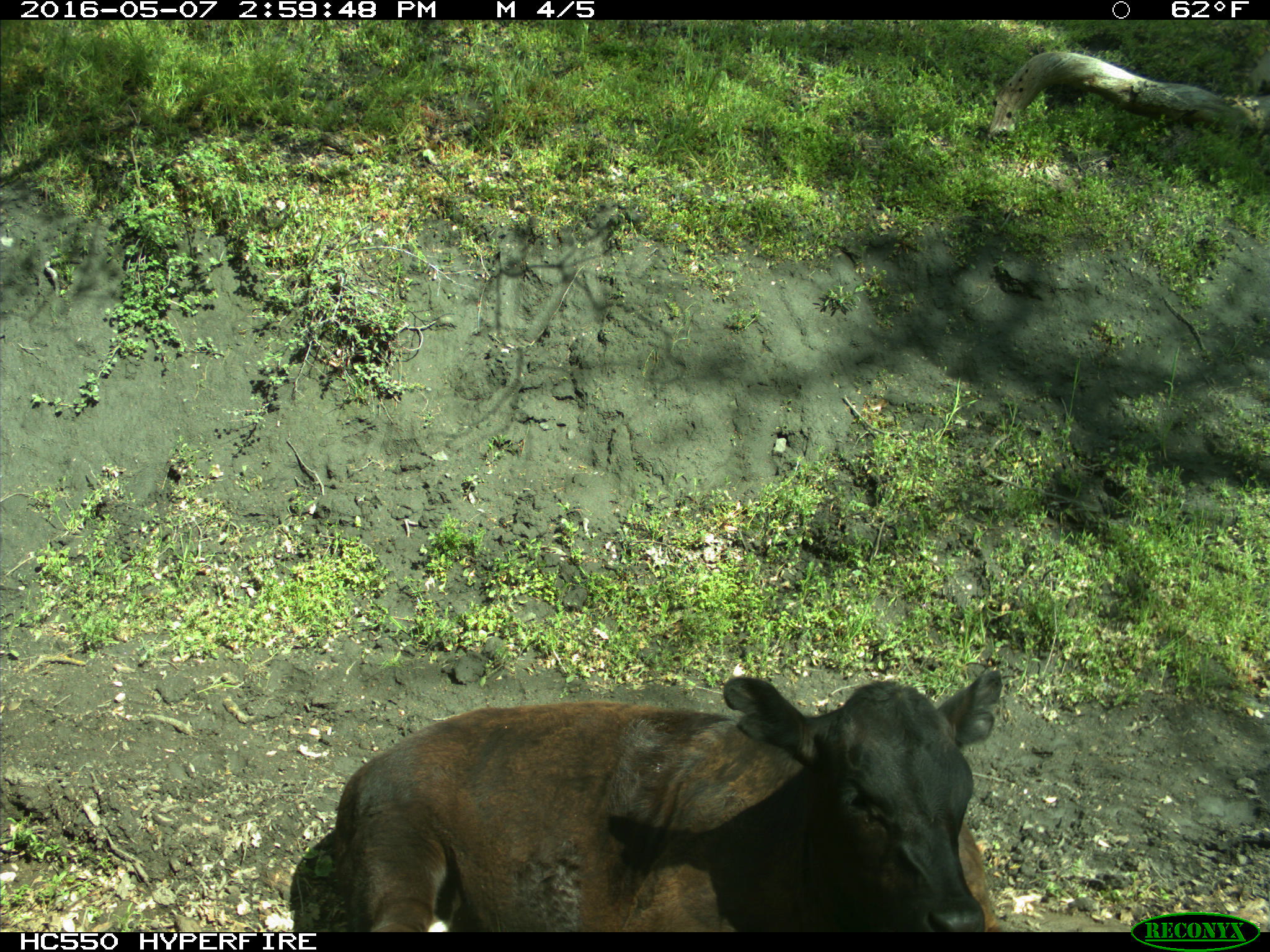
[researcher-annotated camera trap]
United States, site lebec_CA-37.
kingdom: Animalia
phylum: Chordata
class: Mammalia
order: Artiodactyla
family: Bovidae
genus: Bos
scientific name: Bos taurus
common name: domestic cow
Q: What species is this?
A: Bos taurus (domestic cow).